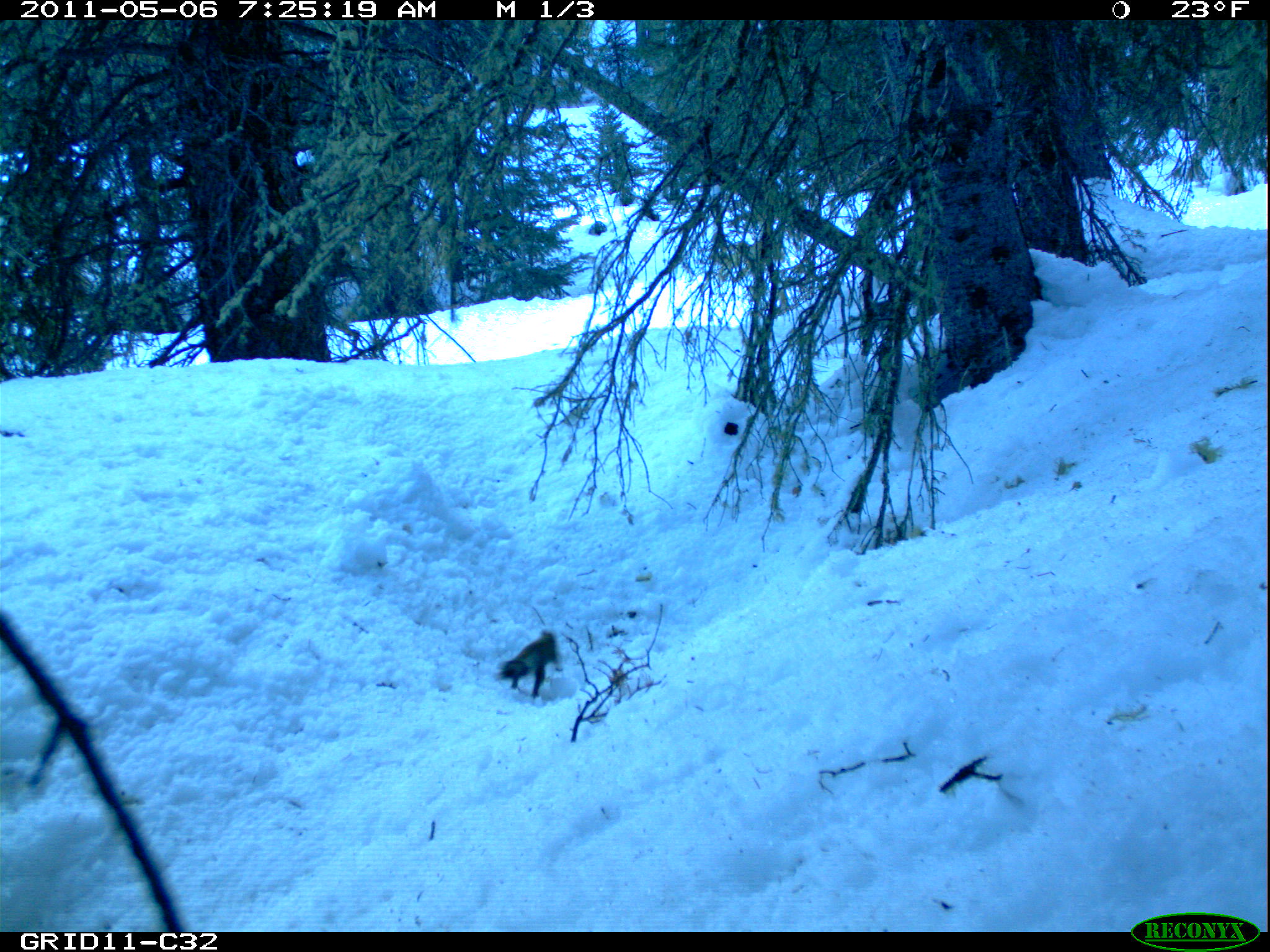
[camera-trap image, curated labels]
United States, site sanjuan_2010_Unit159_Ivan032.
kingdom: Animalia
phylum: Chordata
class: Mammalia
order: Rodentia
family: Sciuridae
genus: Tamiasciurus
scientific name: Tamiasciurus hudsonicus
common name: american red squirrel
Tamiasciurus hudsonicus (american red squirrel).